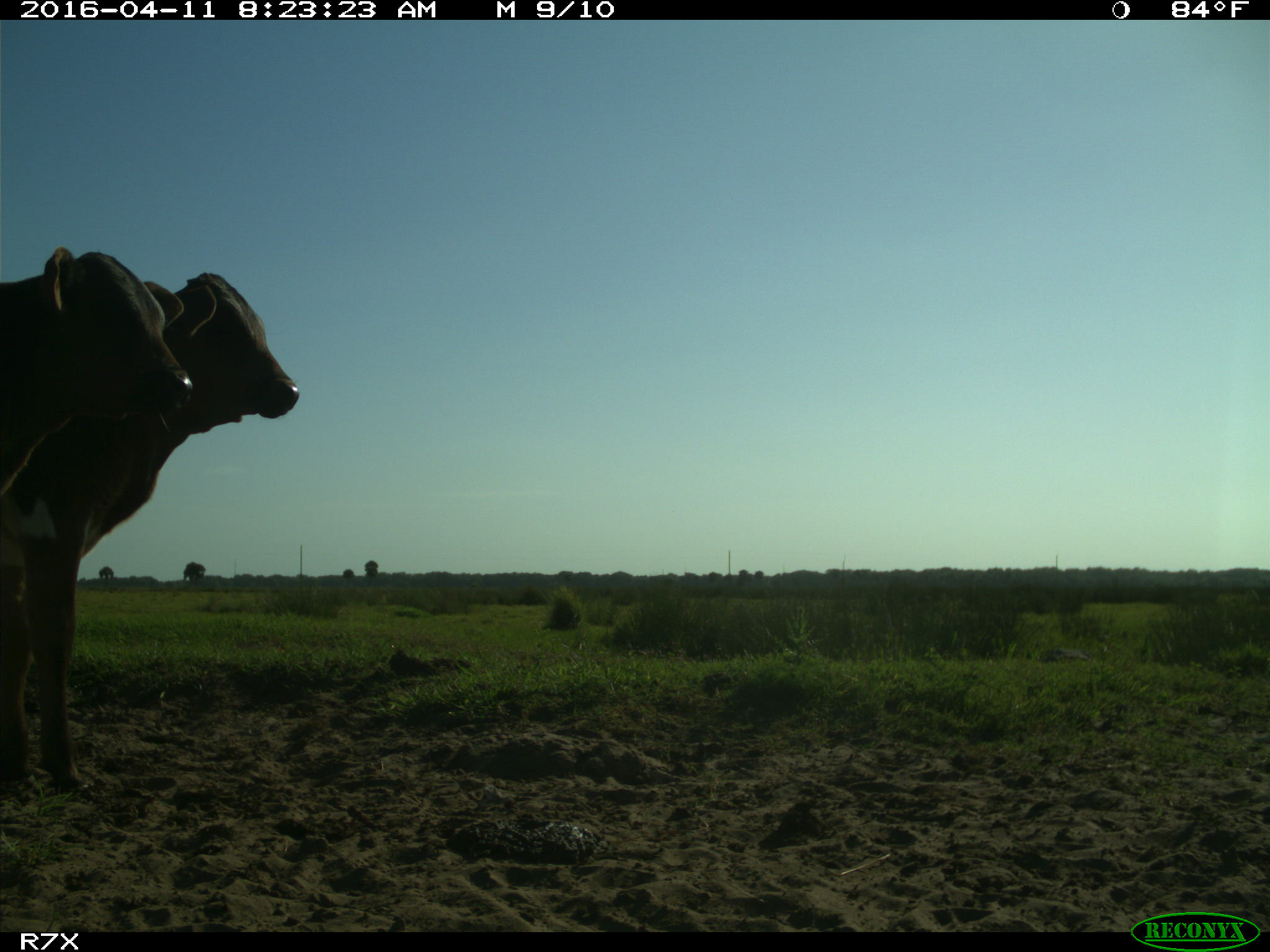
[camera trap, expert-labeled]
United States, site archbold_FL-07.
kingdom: Animalia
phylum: Chordata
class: Mammalia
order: Artiodactyla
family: Bovidae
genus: Bos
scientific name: Bos taurus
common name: domestic cow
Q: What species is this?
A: Bos taurus (domestic cow).